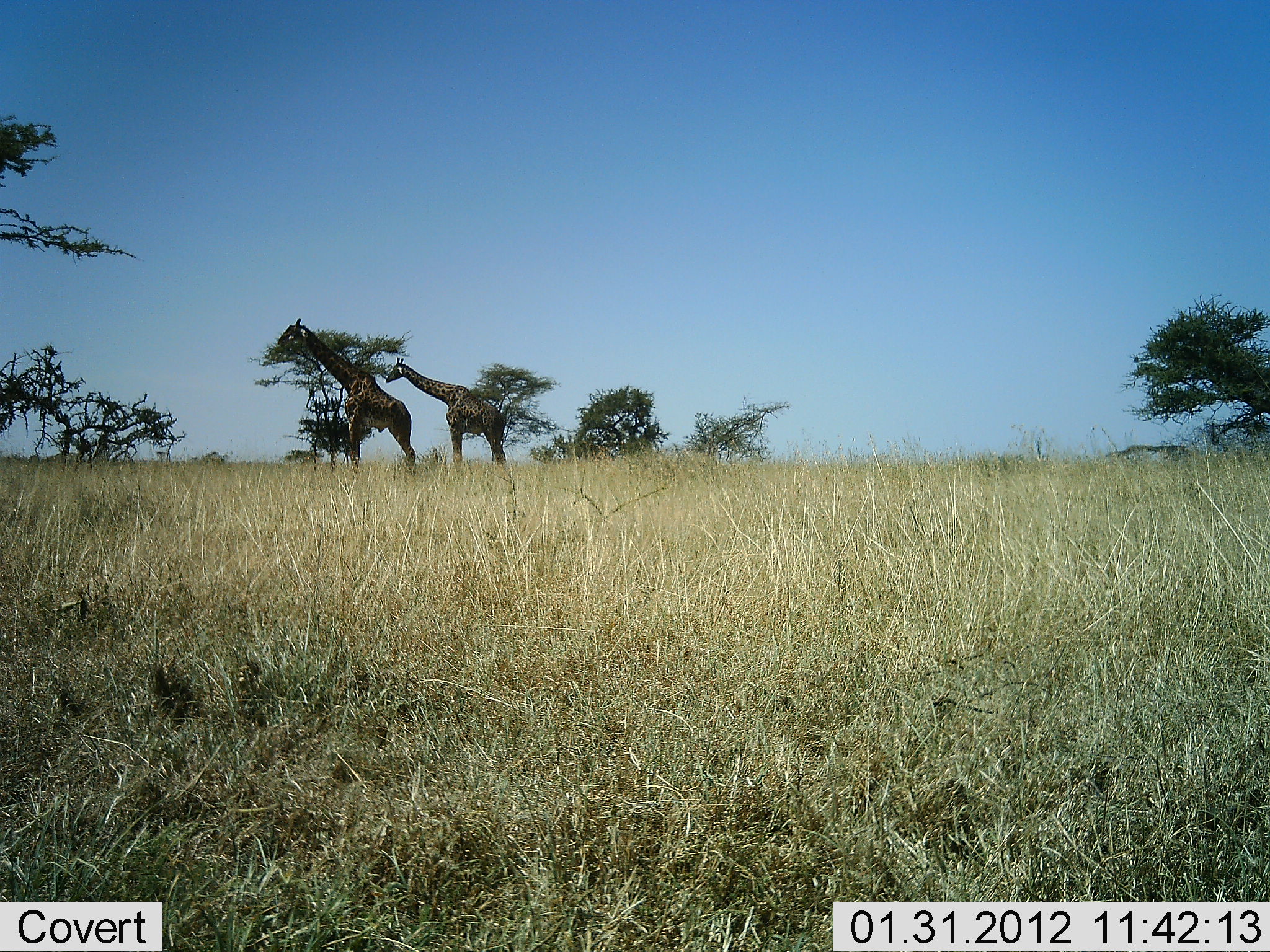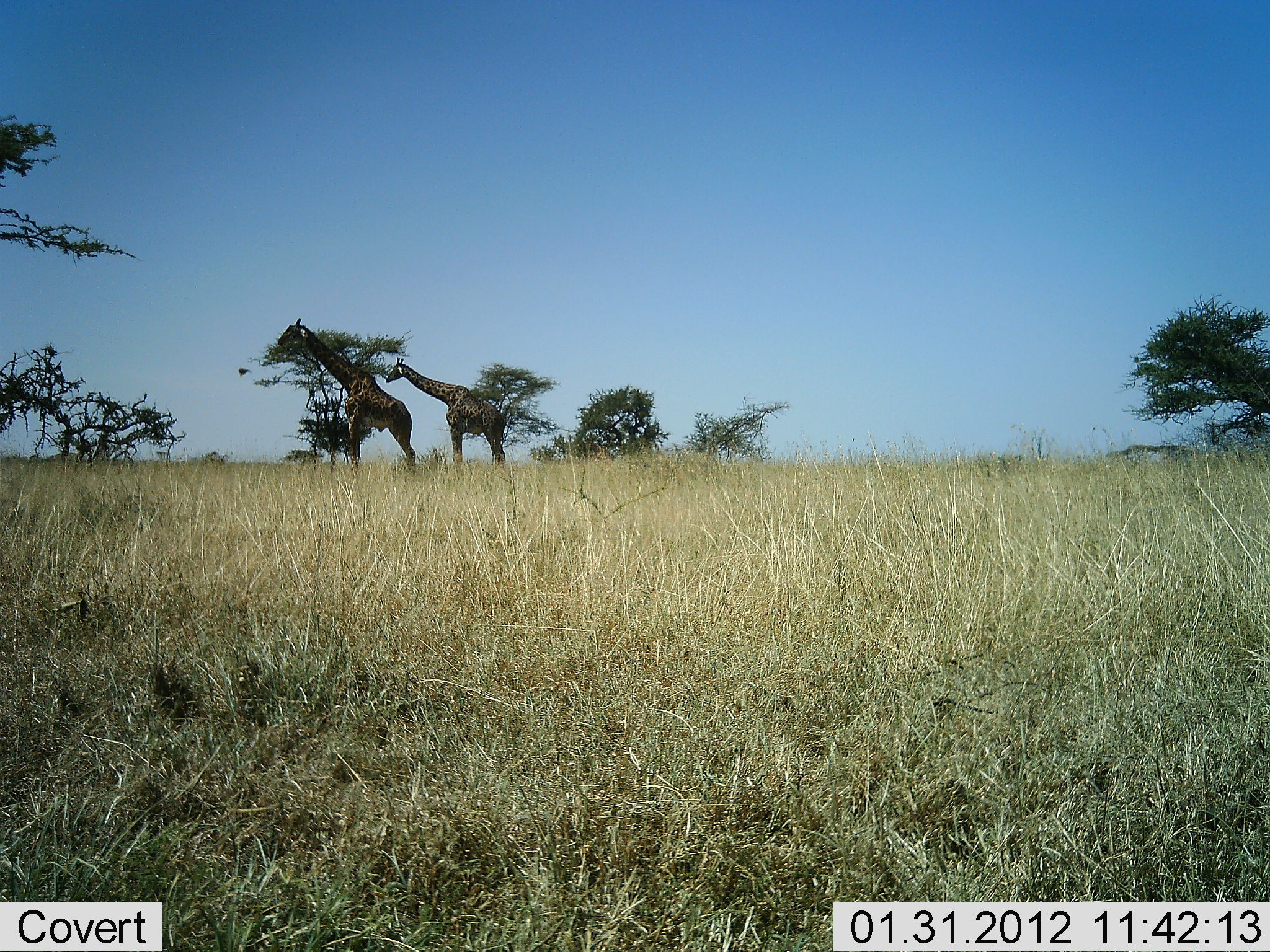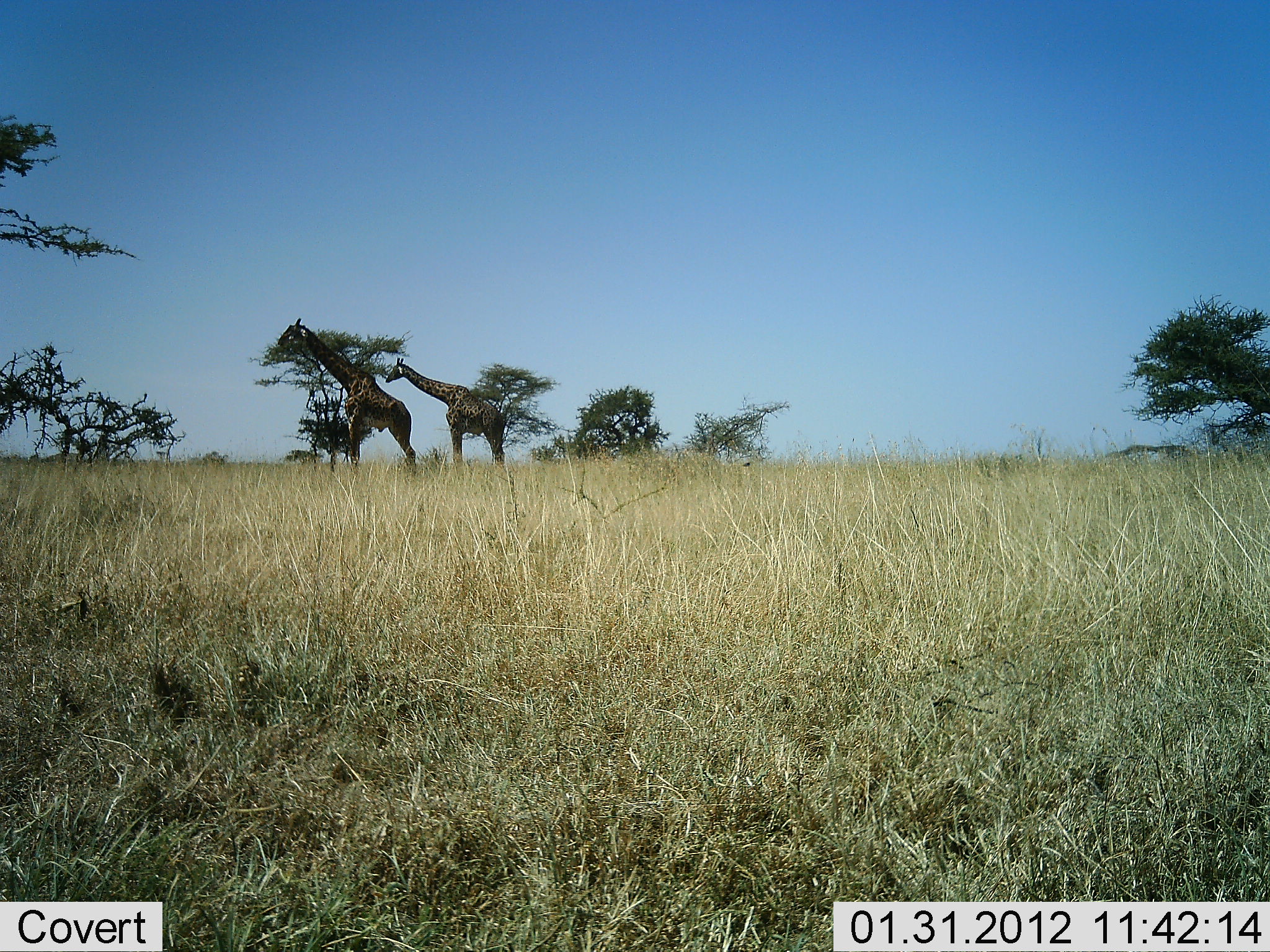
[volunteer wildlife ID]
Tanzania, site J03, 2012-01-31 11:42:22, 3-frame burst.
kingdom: Animalia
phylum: Chordata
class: Mammalia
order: Artiodactyla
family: Giraffidae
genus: Giraffa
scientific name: Giraffa camelopardalis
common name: giraffe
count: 2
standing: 80%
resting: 0%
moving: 16%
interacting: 4%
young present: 8%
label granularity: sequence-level